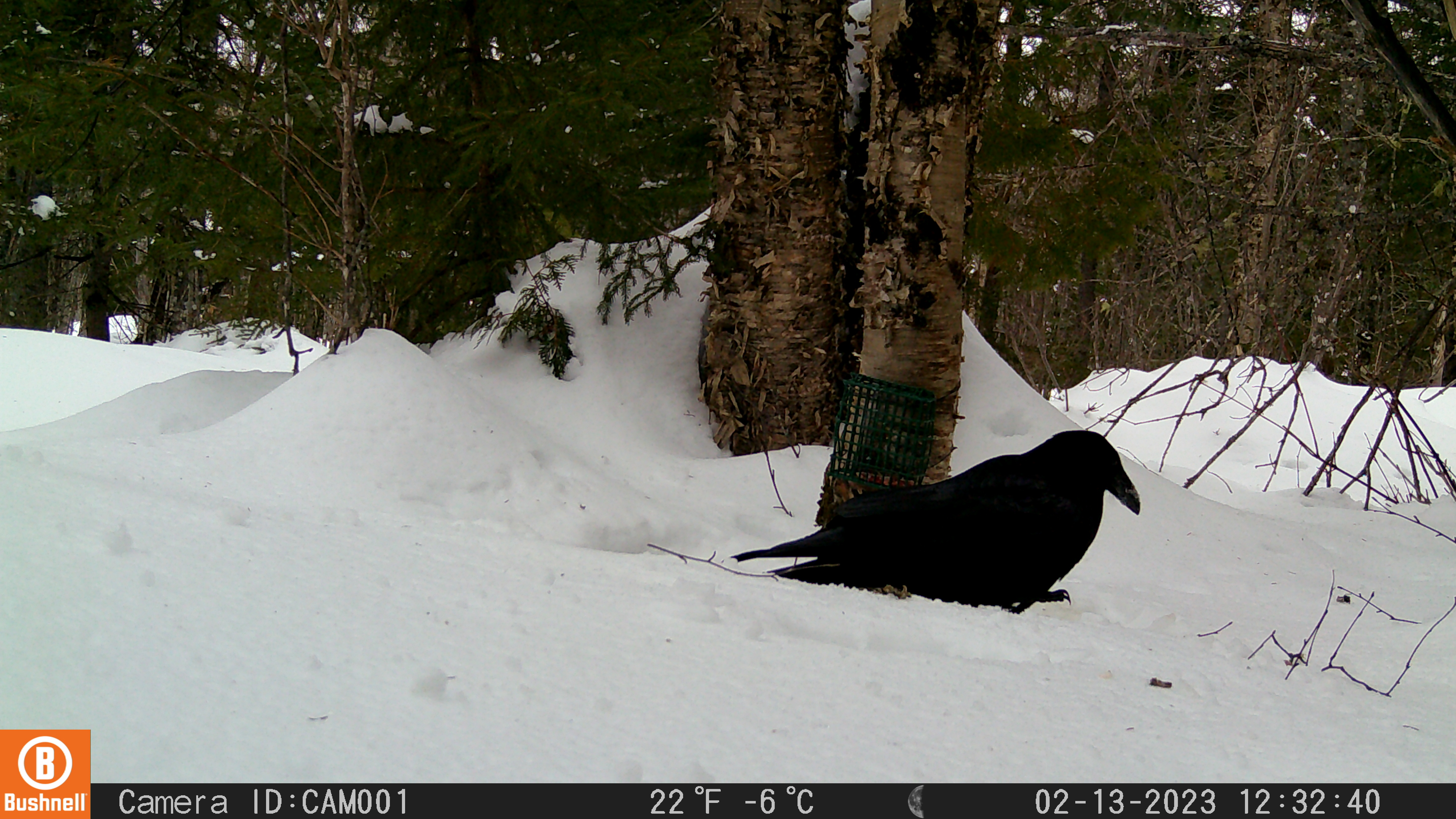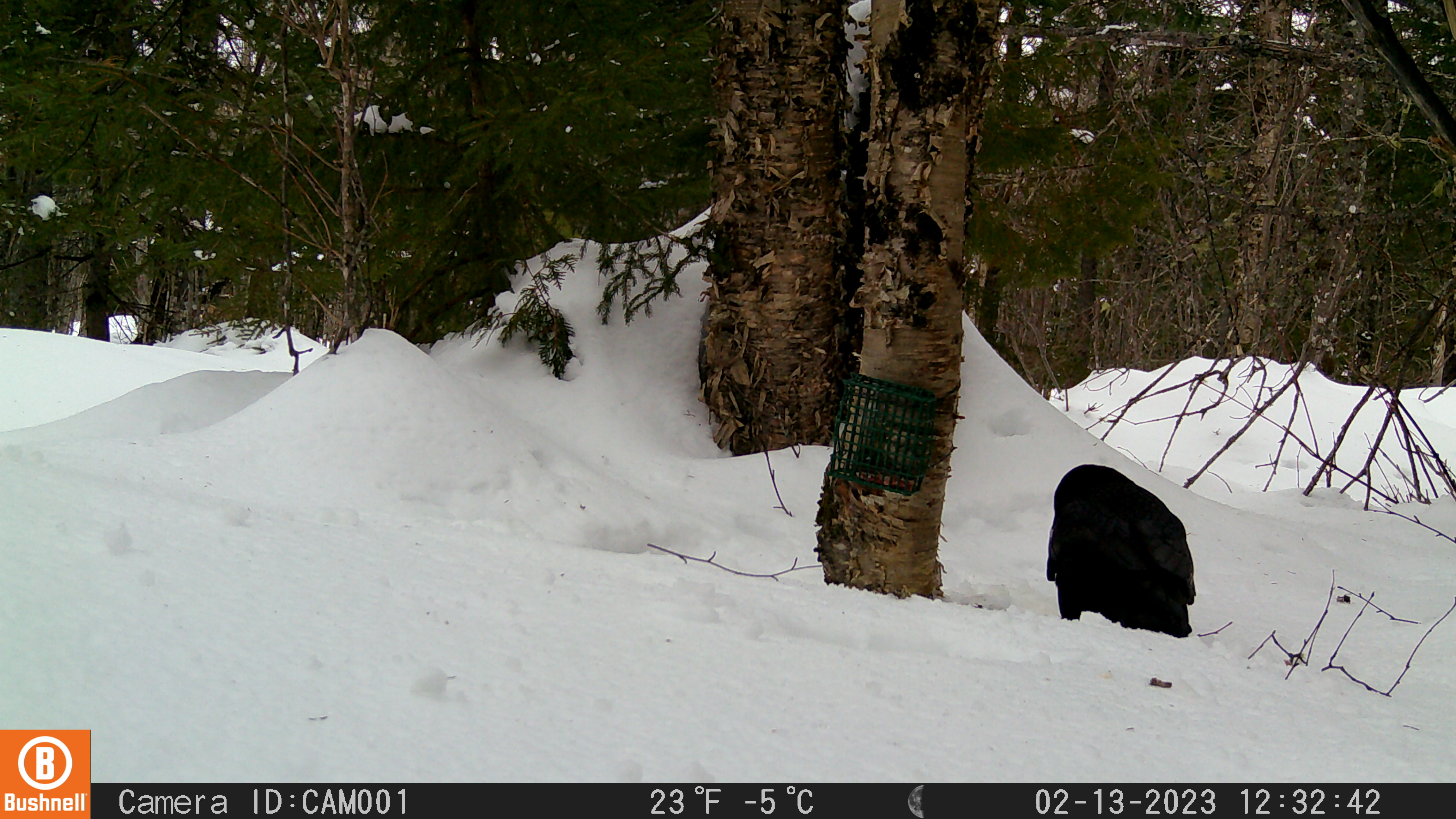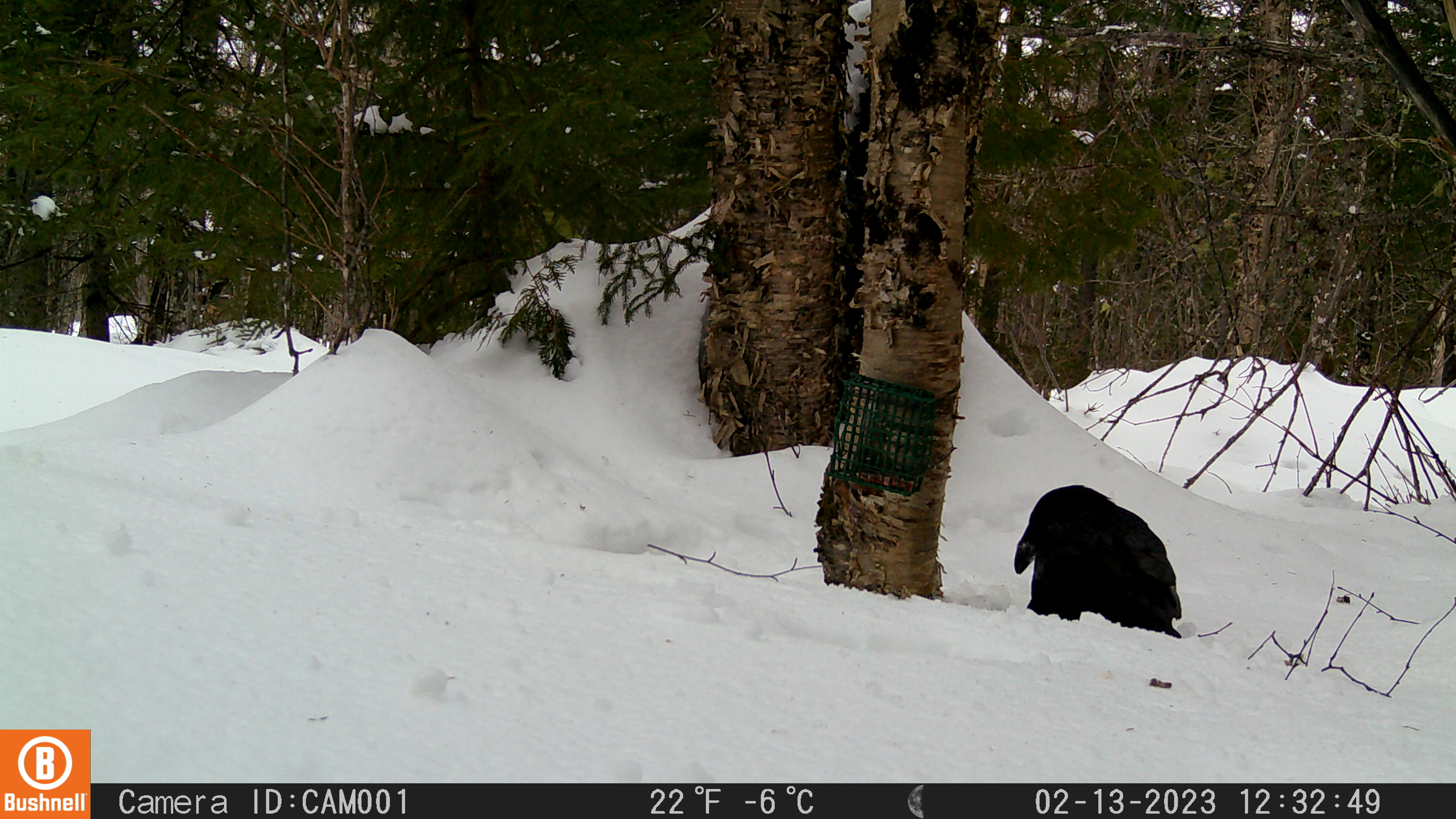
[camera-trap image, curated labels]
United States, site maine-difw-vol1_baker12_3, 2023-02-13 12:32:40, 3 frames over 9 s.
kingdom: Animalia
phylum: Chordata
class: Aves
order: Passeriformes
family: Corvidae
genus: Corvus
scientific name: Corvus corax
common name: common raven